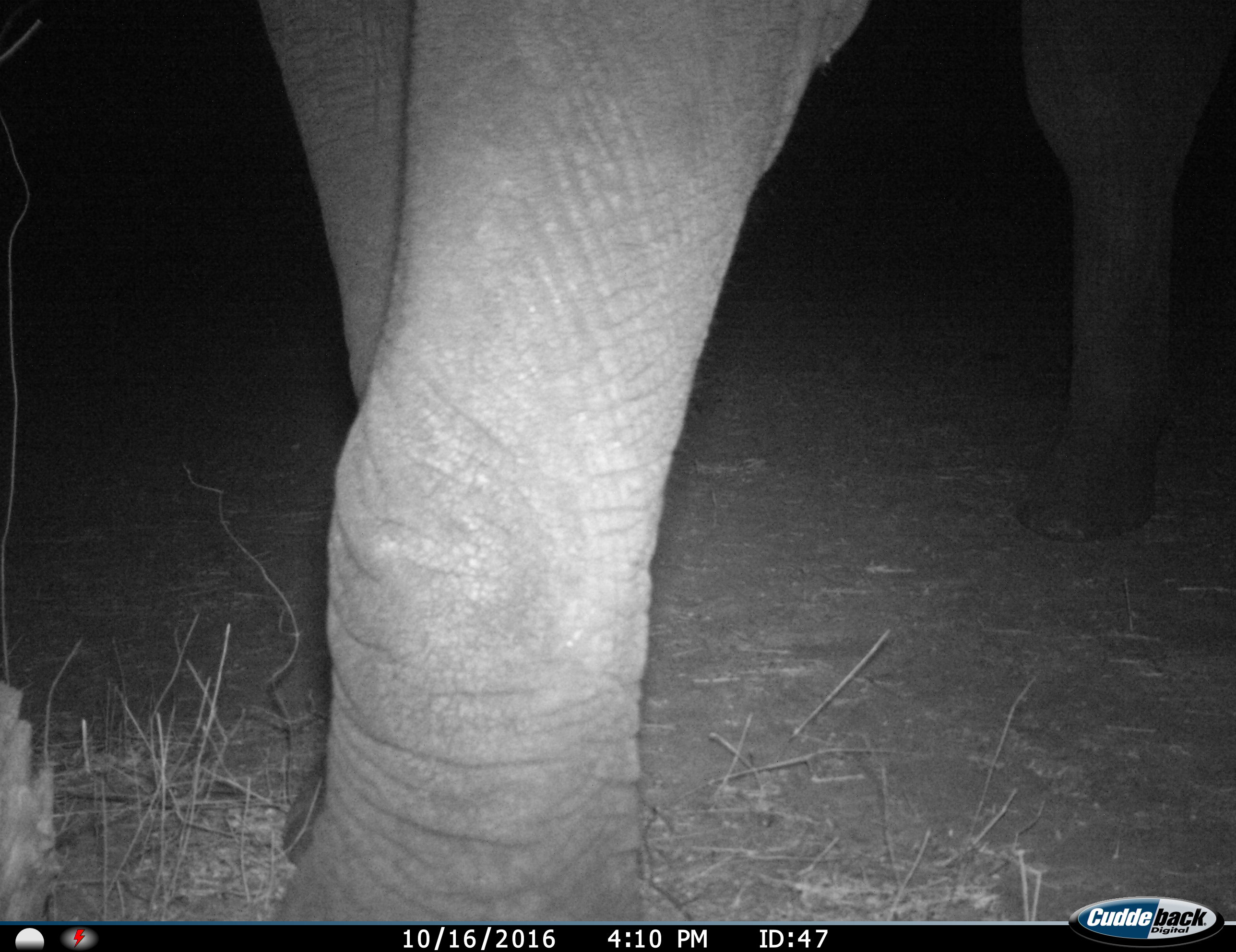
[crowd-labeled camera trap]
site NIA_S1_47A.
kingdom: Animalia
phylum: Chordata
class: Mammalia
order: Proboscidea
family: Elephantidae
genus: Loxodonta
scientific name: Loxodonta africana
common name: african bush elephant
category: elephant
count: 1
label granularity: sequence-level